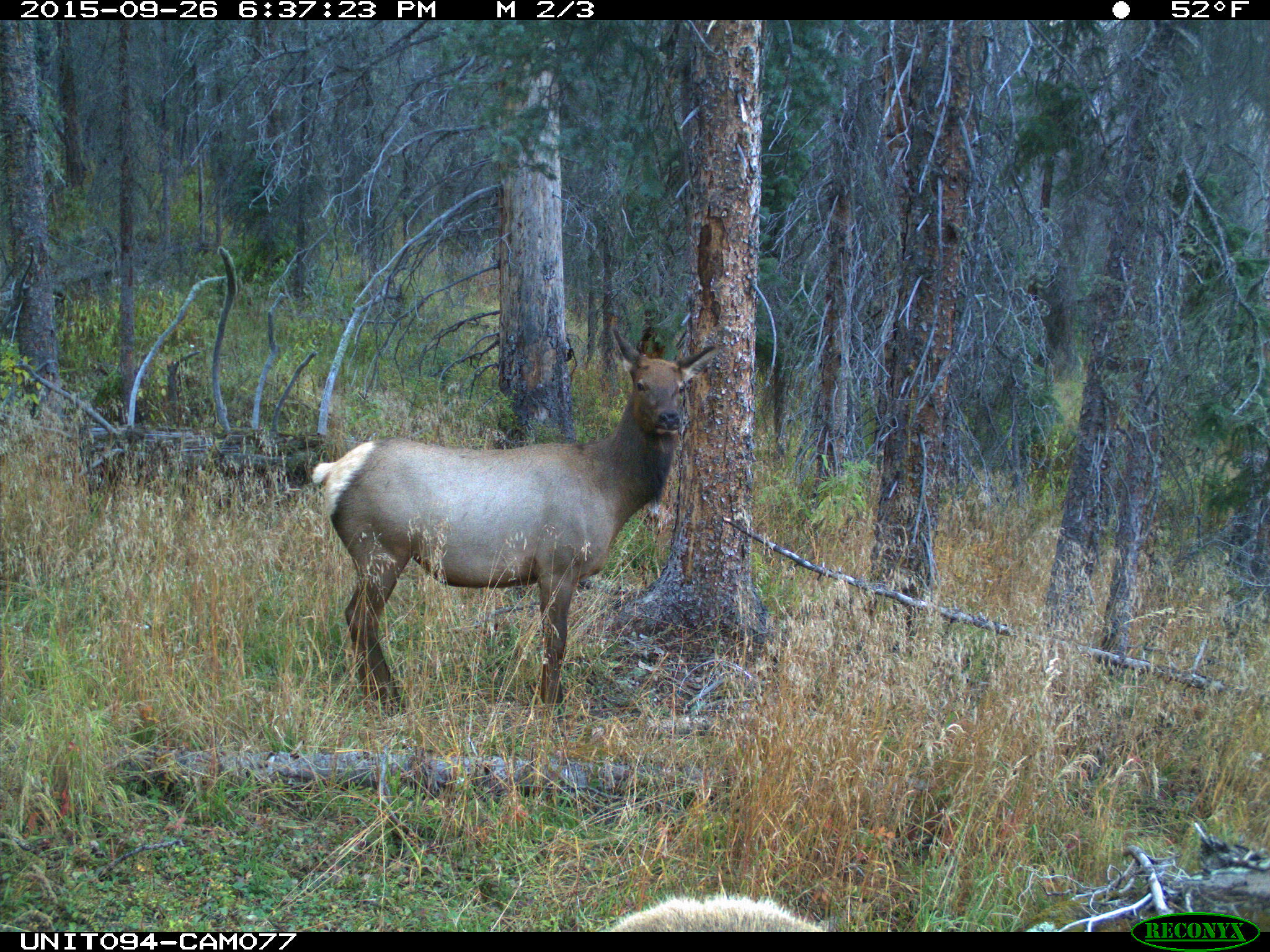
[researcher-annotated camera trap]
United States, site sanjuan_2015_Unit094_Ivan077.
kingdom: Animalia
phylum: Chordata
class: Mammalia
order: Artiodactyla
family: Cervidae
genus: Cervus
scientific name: Cervus elaphus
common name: red deer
Cervus elaphus (red deer).